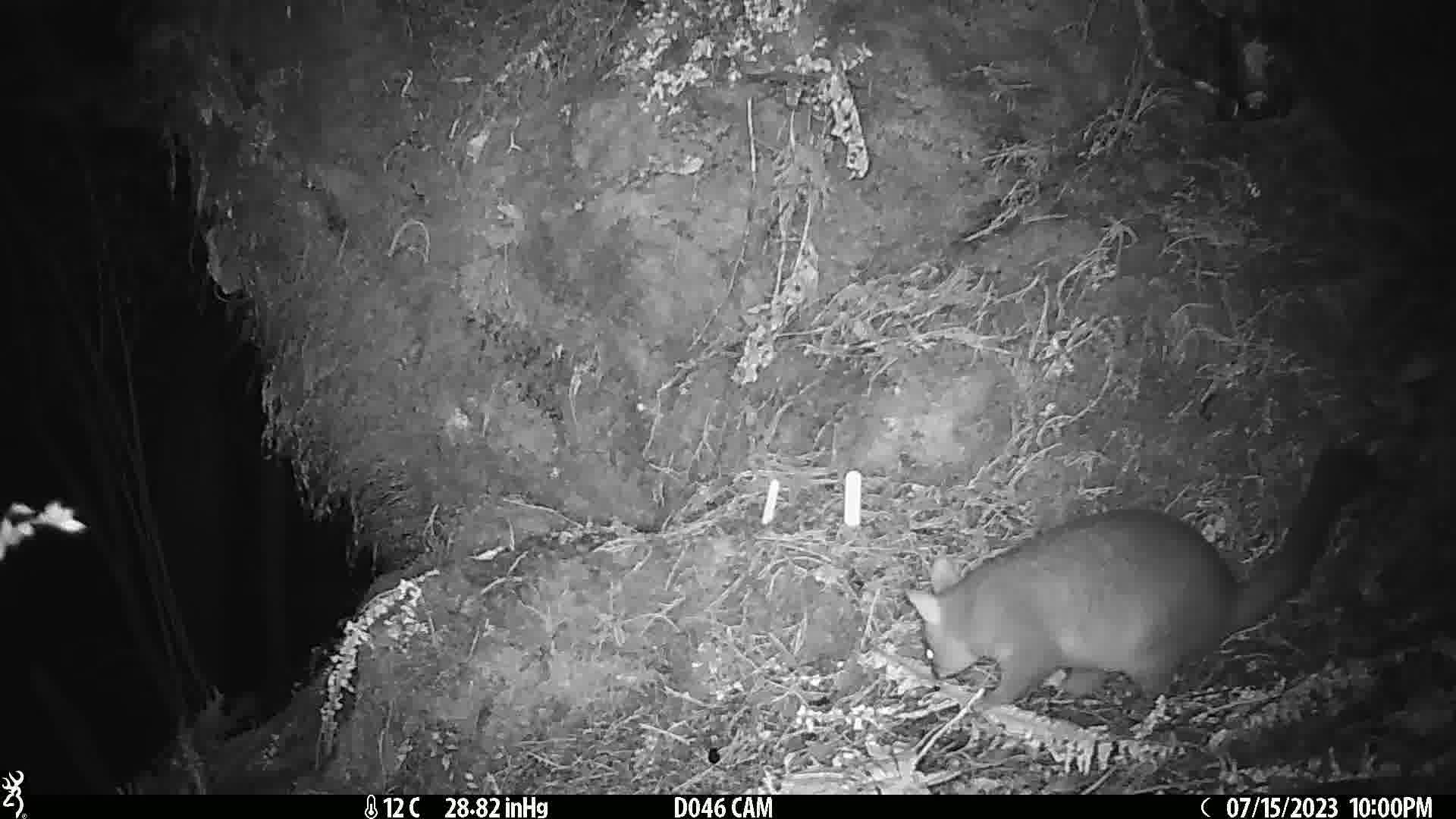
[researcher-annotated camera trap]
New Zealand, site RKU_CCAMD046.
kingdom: Animalia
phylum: Chordata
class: Mammalia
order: Diprotodontia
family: Phalangeridae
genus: Trichosurus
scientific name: Trichosurus vulpecula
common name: common brushtail possum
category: possum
Possum (common brushtail possum) (Trichosurus vulpecula).